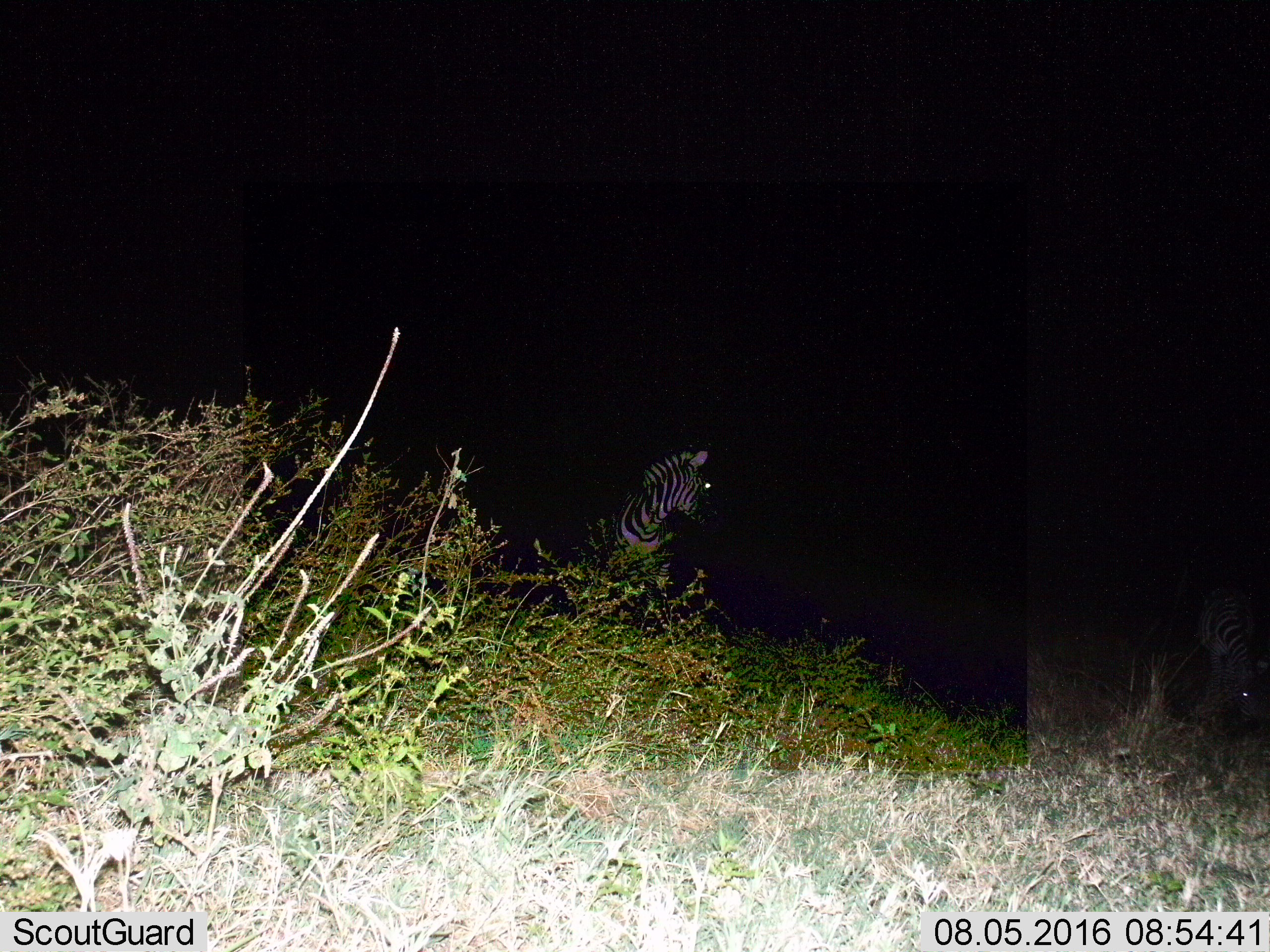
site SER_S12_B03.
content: unidentified animal